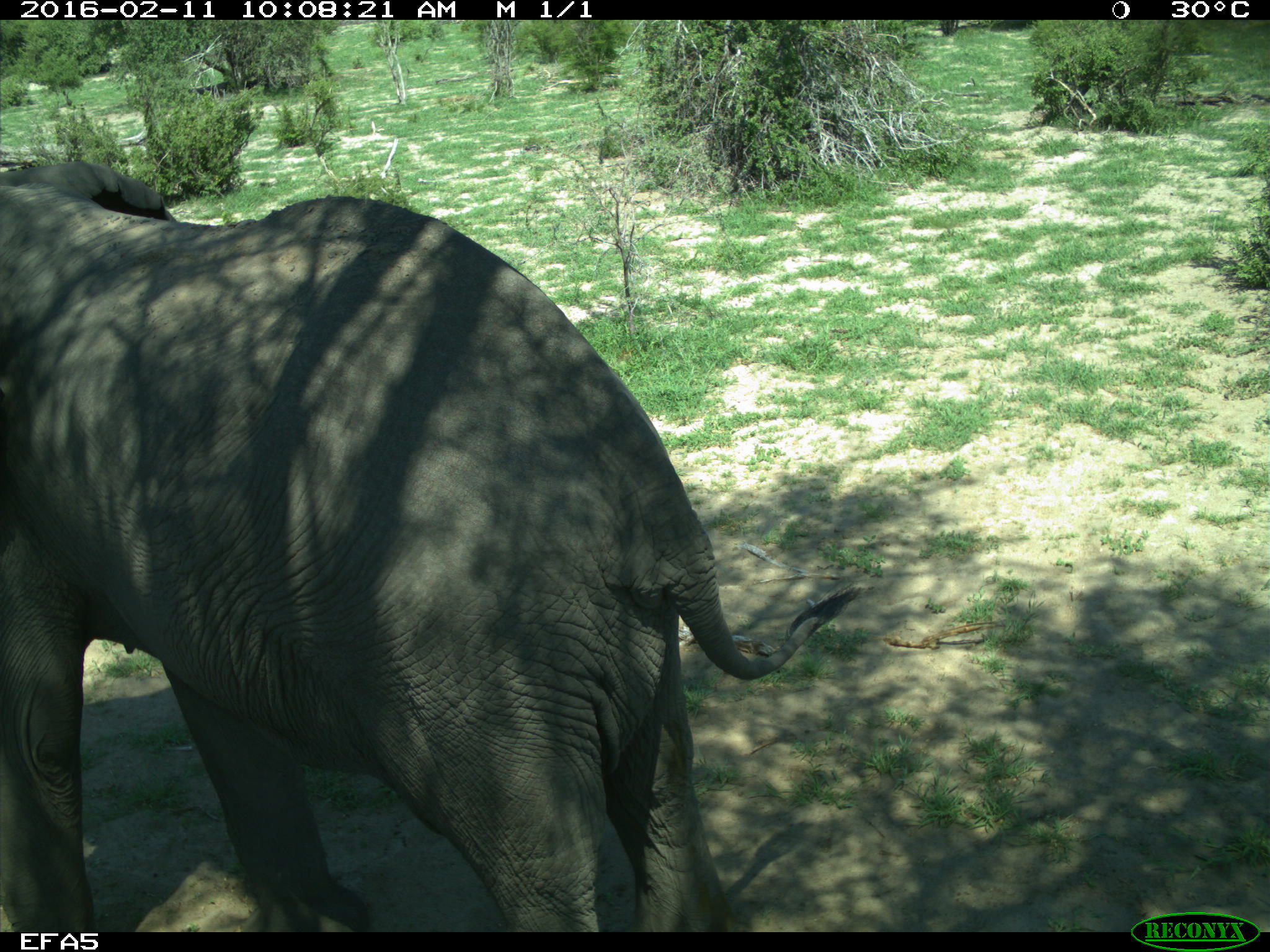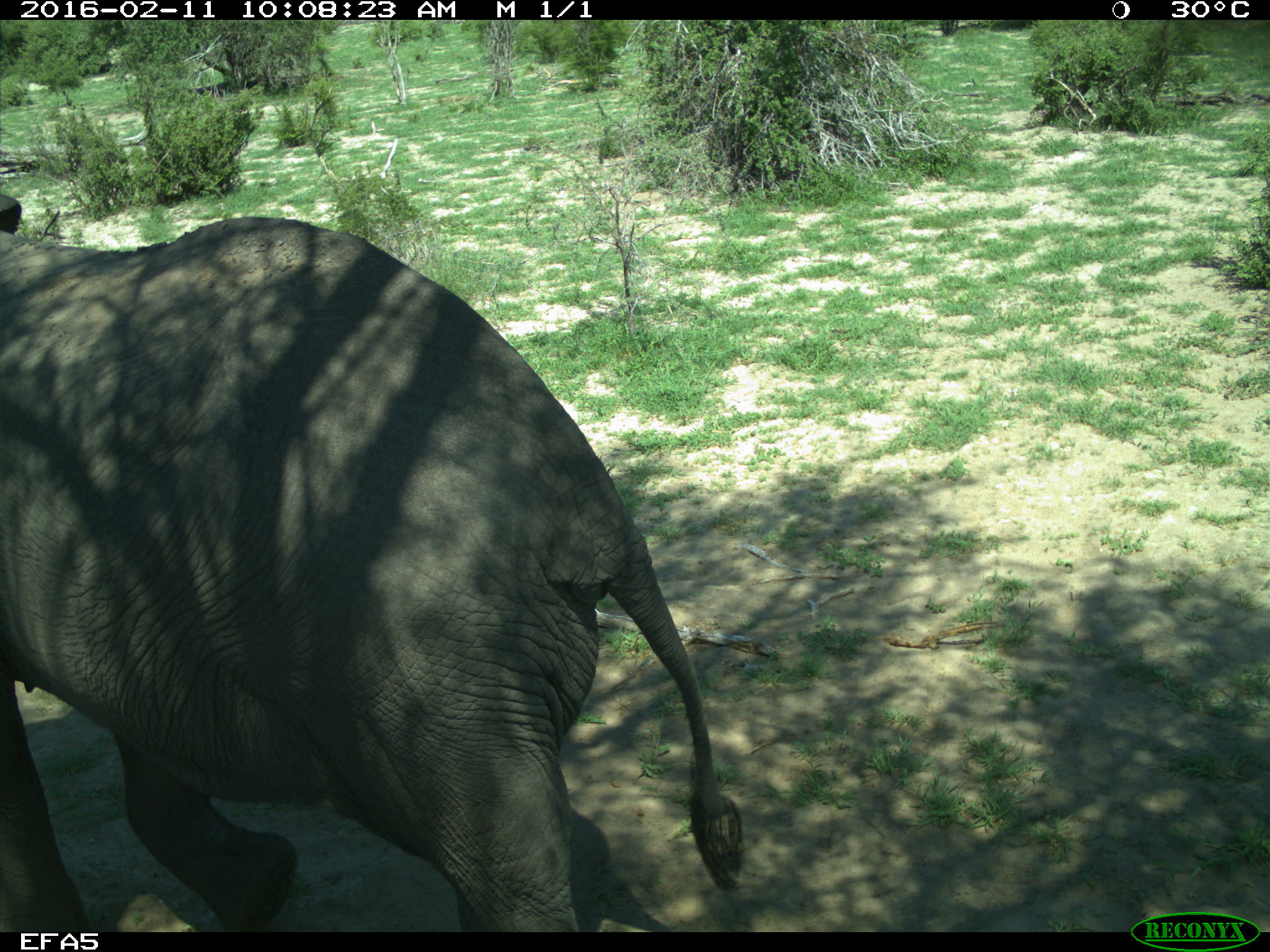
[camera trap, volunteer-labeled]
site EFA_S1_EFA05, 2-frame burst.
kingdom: Animalia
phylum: Chordata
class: Mammalia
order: Proboscidea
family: Elephantidae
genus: Loxodonta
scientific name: Loxodonta africana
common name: african bush elephant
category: elephant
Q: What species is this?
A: Elephant (african bush elephant) (Loxodonta africana).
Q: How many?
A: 1.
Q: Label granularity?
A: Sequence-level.